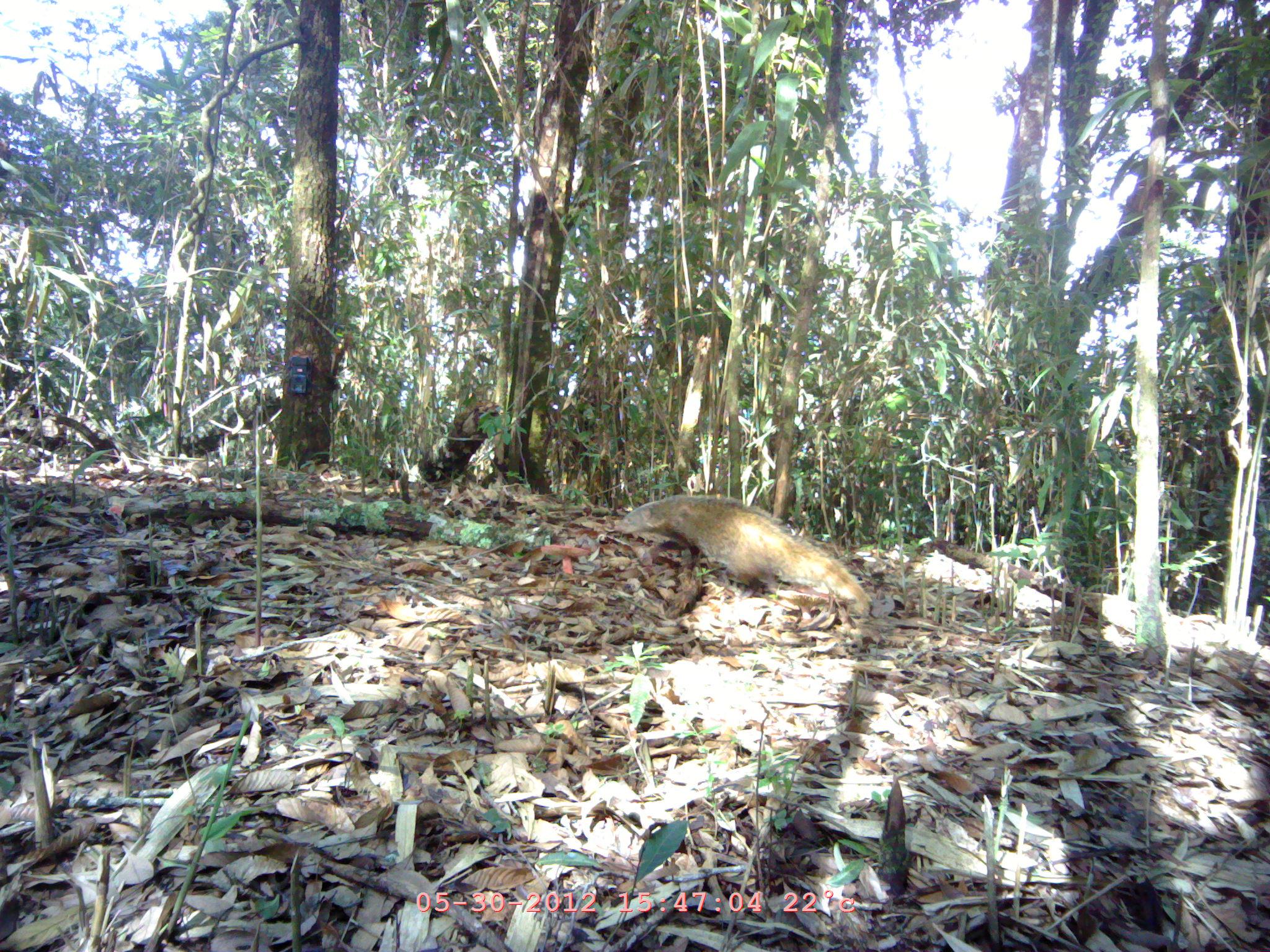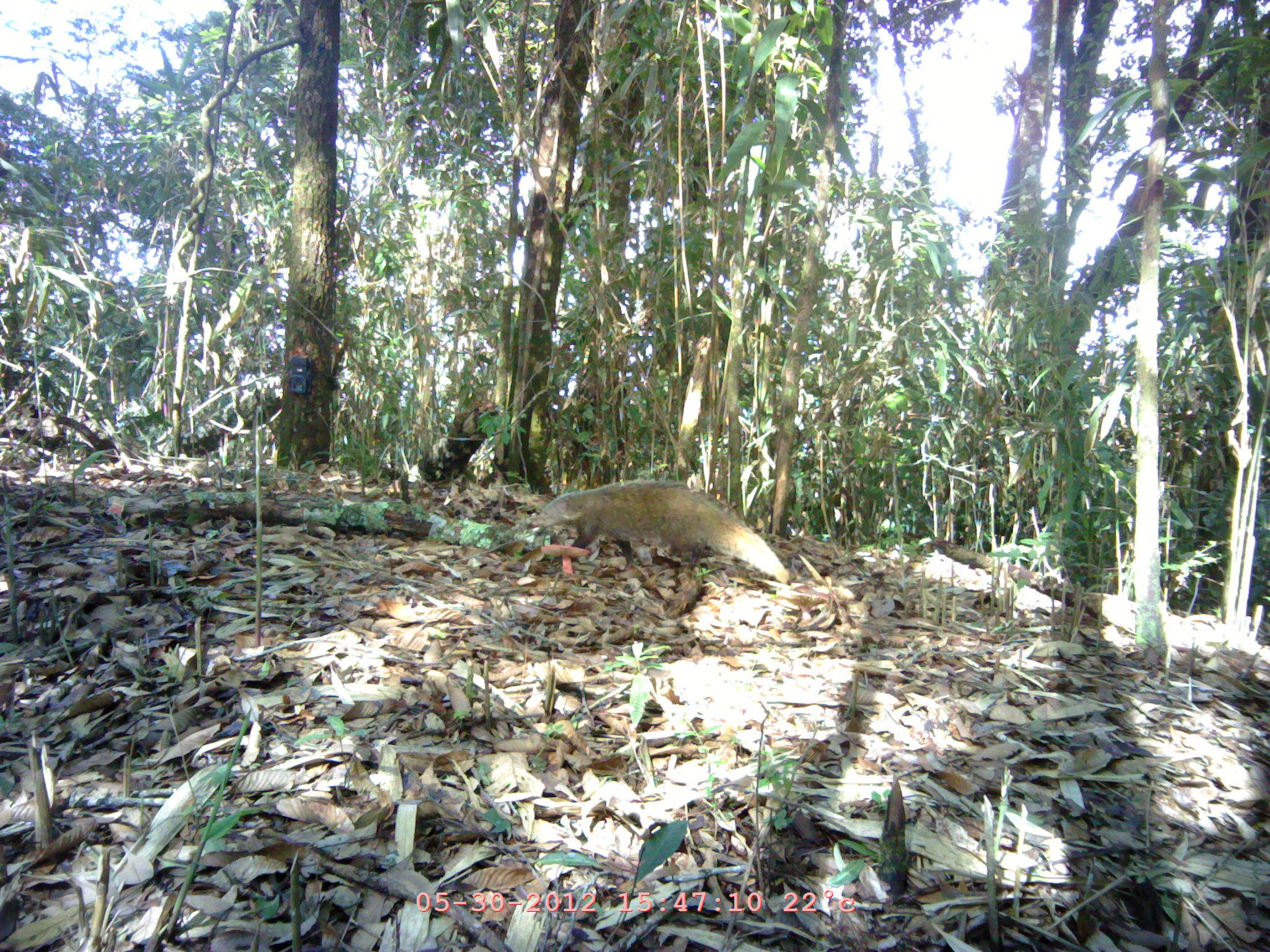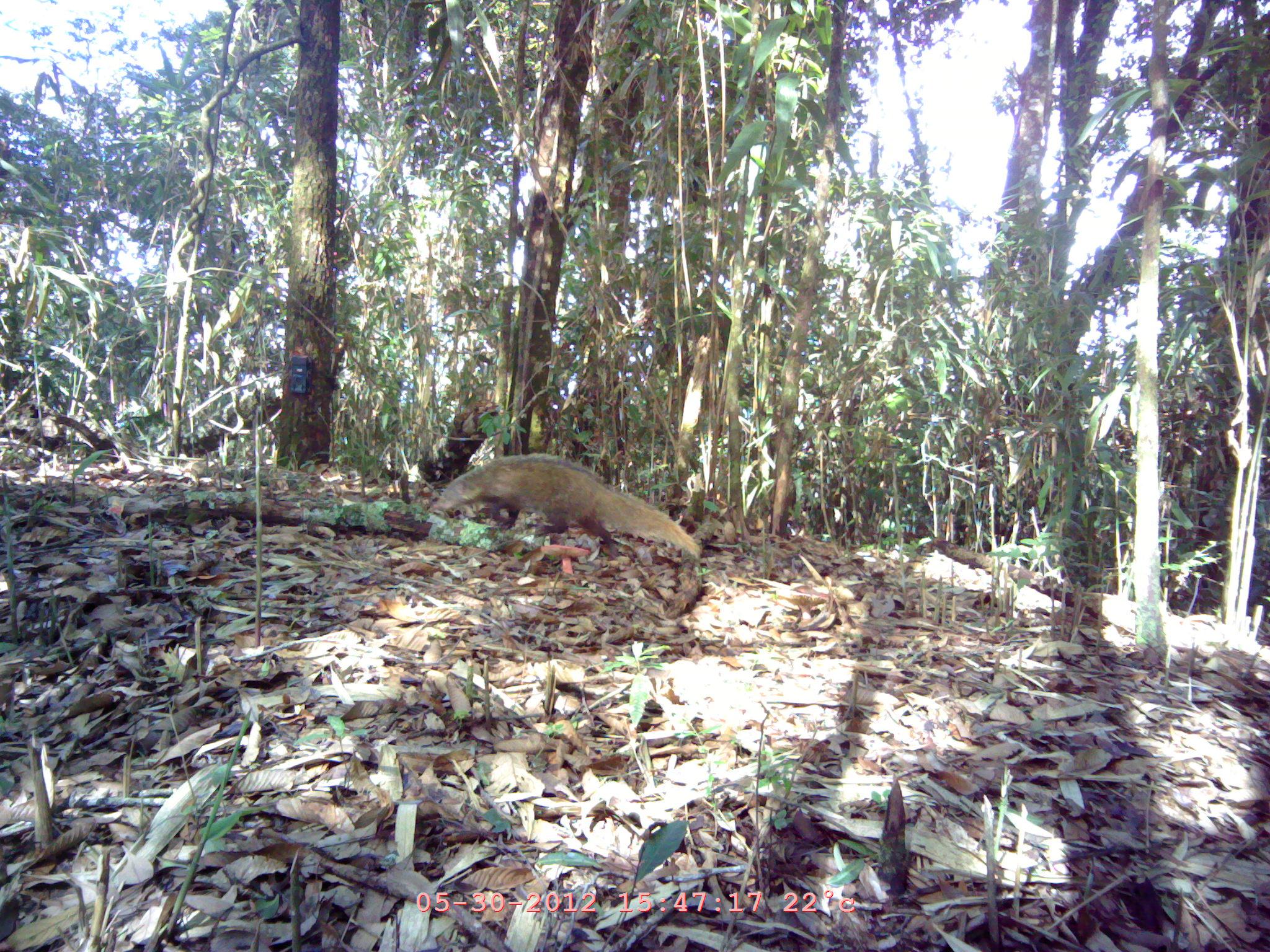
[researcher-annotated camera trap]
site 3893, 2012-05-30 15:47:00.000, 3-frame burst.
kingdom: Animalia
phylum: Chordata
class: Mammalia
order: Carnivora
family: Herpestidae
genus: Urva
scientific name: Urva urva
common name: crab-eating mongoose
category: herpestes urva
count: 1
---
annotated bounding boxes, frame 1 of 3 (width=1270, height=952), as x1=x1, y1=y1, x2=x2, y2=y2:
herpestes urva: x1=614, y1=495, x2=870, y2=603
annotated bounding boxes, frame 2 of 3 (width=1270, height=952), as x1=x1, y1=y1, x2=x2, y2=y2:
herpestes urva: x1=528, y1=479, x2=790, y2=580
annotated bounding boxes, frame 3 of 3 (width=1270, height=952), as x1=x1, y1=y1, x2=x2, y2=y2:
herpestes urva: x1=430, y1=451, x2=699, y2=555